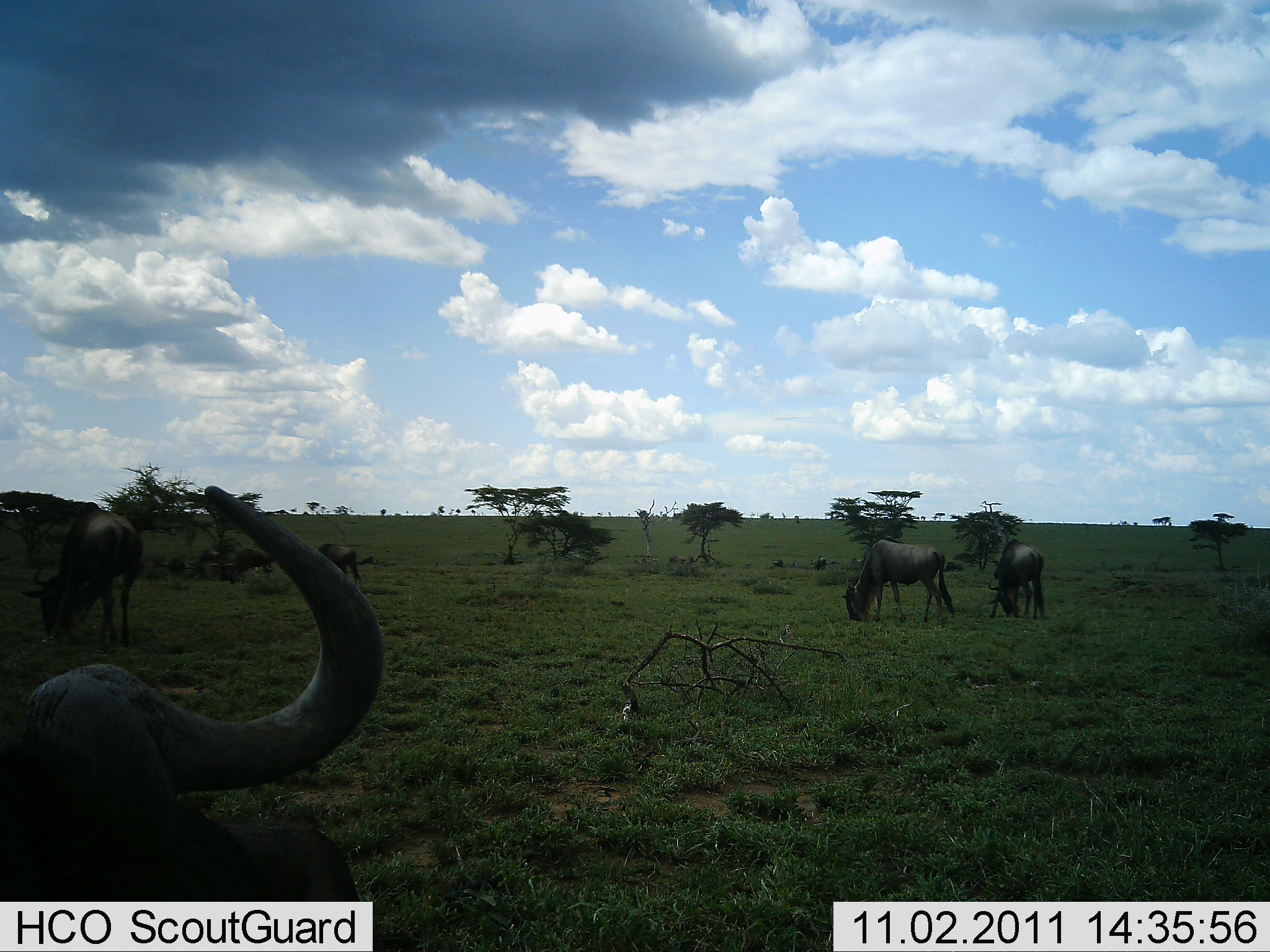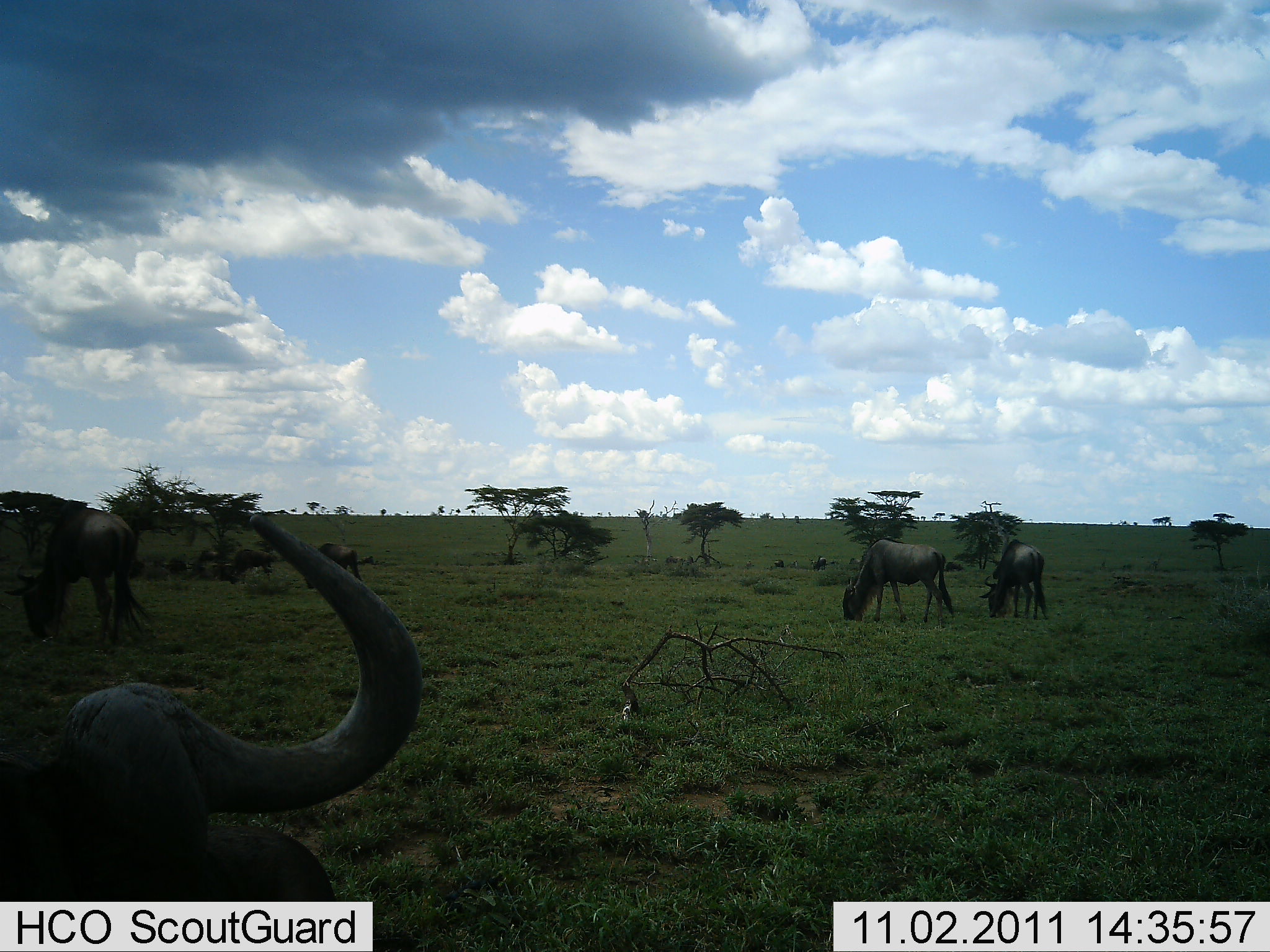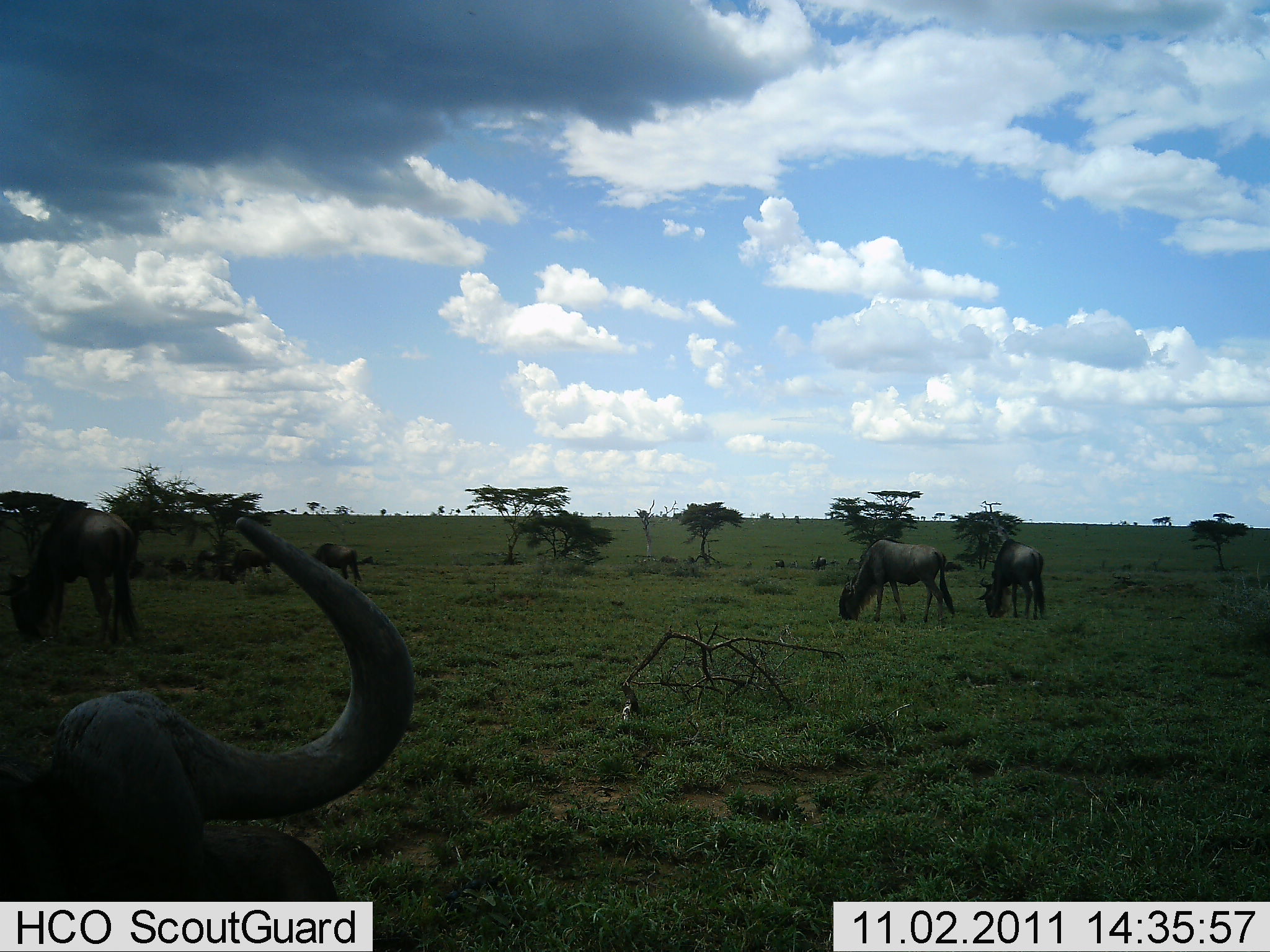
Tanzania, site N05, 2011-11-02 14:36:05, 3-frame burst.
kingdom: Animalia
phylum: Chordata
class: Mammalia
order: Artiodactyla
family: Bovidae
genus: Connochaetes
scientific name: Connochaetes taurinus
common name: blue wildebeest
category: wildebeest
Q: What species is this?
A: Wildebeest (blue wildebeest) (Connochaetes taurinus).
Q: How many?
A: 5.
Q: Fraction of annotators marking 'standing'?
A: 31%.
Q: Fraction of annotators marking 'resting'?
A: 15%.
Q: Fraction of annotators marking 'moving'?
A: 15%.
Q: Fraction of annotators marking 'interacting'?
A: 0%.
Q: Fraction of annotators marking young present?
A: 0%.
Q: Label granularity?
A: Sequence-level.